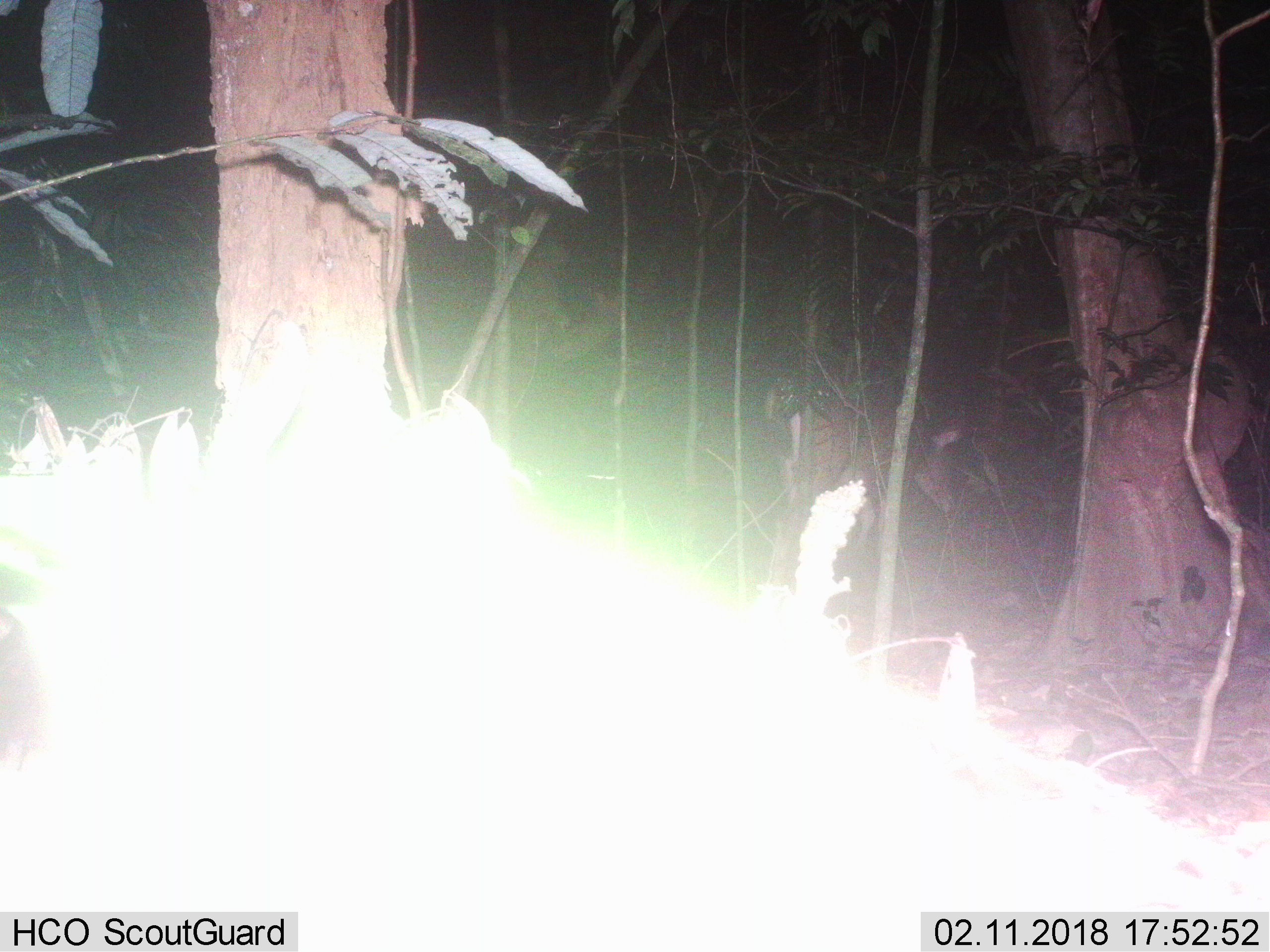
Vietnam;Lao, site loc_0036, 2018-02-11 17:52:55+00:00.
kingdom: Animalia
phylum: Chordata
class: Mammalia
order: Artiodactyla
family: Cervidae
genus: Rusa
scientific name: Rusa unicolor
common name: sambar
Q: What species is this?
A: Sambar (Rusa unicolor).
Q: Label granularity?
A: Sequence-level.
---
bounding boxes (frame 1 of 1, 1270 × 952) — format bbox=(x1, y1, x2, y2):
sambar: bbox=(774, 411, 968, 553)